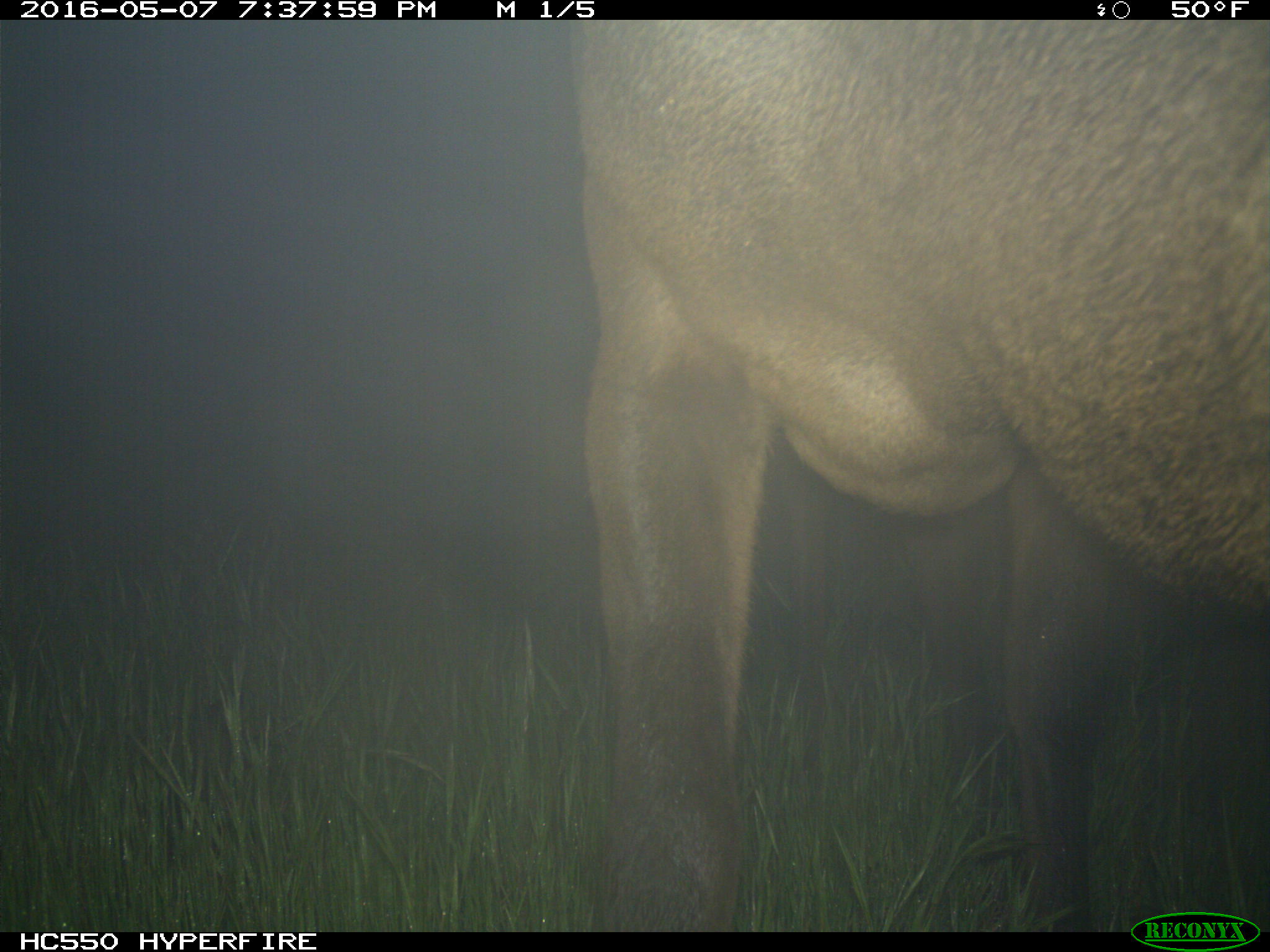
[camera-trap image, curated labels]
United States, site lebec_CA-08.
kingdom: Animalia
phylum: Chordata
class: Mammalia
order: Artiodactyla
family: Cervidae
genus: Cervus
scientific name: Cervus canadensis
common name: elk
Cervus canadensis (elk).